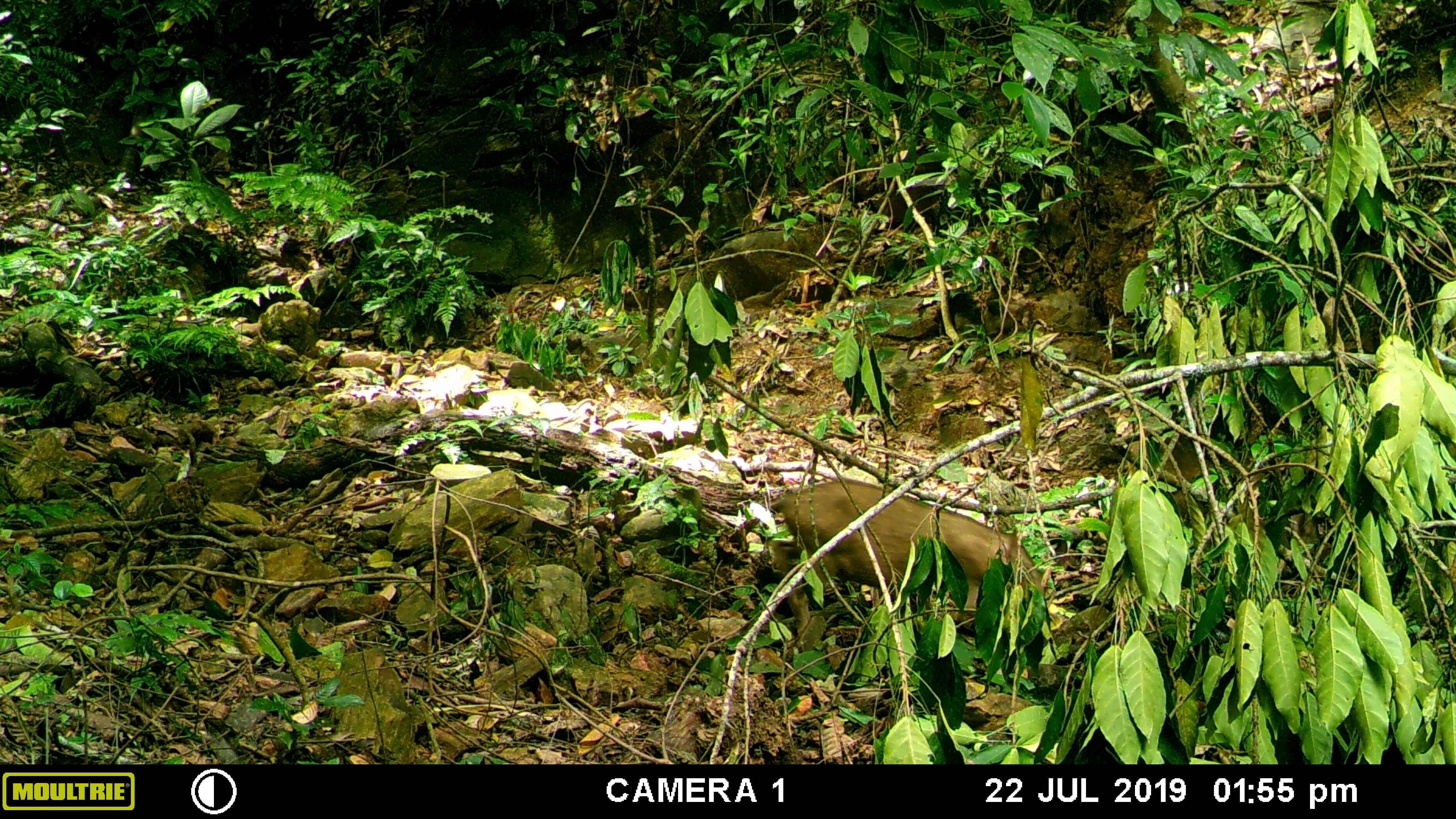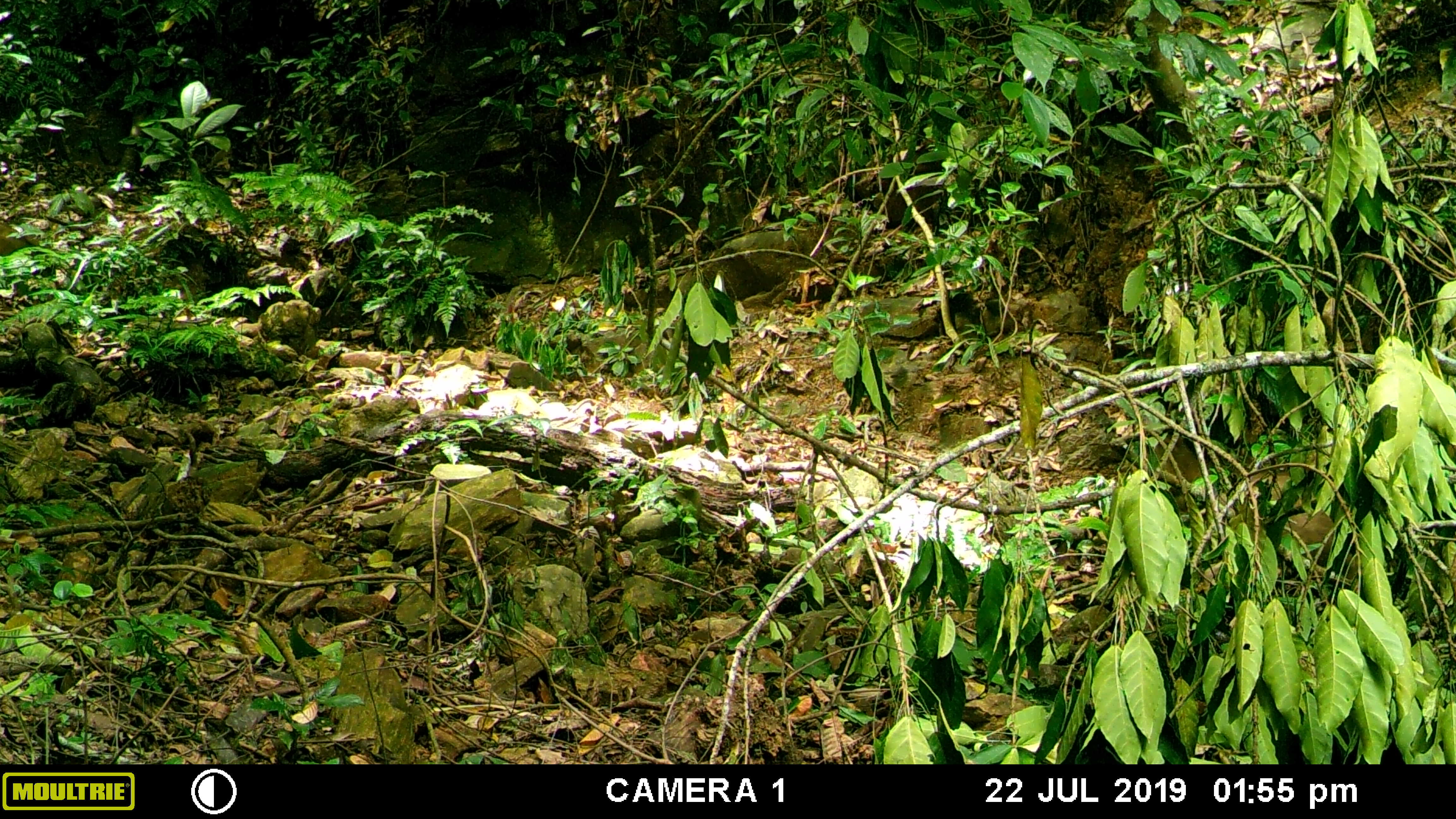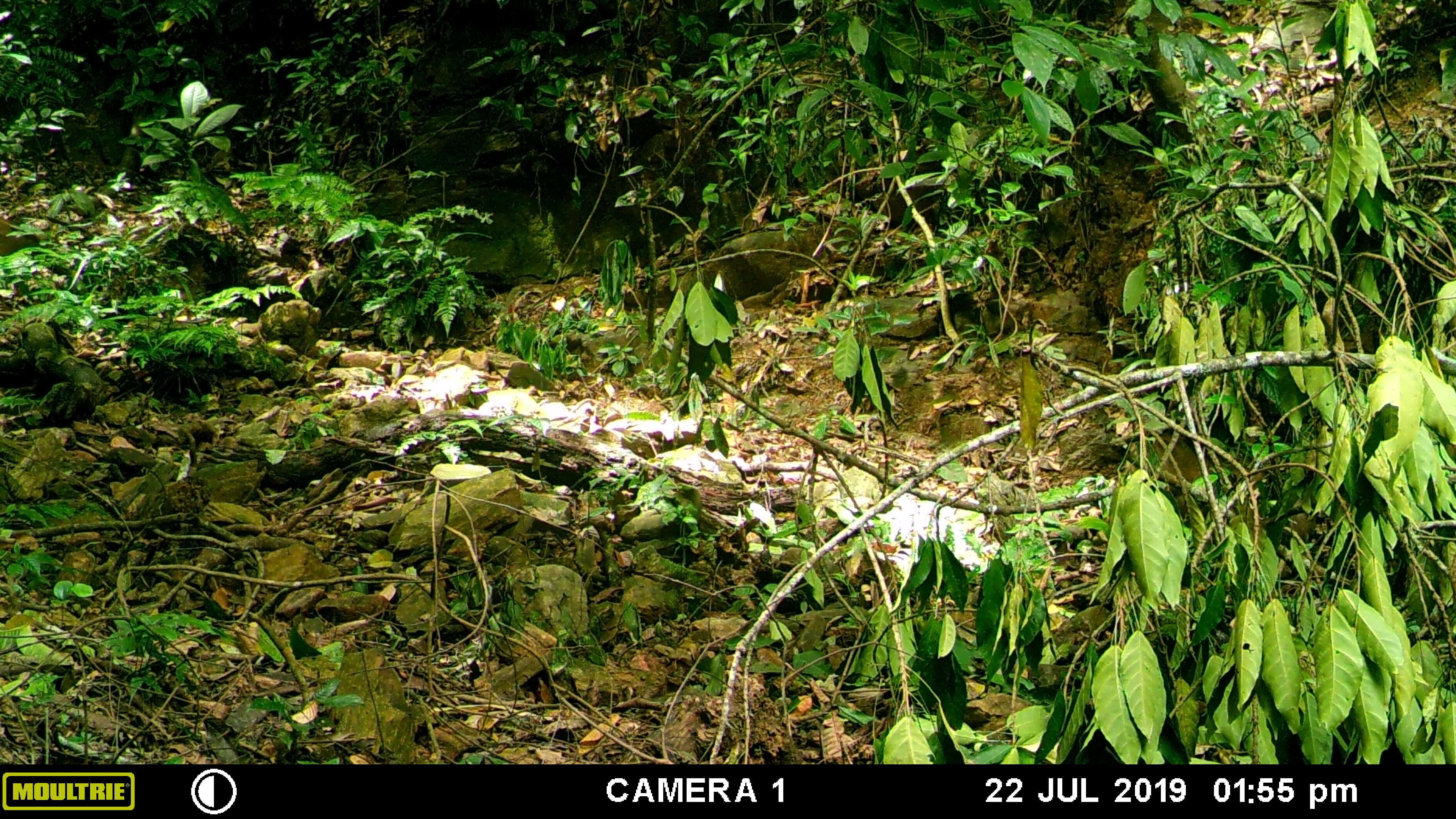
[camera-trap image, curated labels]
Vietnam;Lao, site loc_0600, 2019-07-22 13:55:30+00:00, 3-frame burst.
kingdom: Animalia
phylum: Chordata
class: Mammalia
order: Artiodactyla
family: Suidae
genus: Sus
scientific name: Sus scrofa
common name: eurasian wild pig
Eurasian wild pig (Sus scrofa). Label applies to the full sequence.